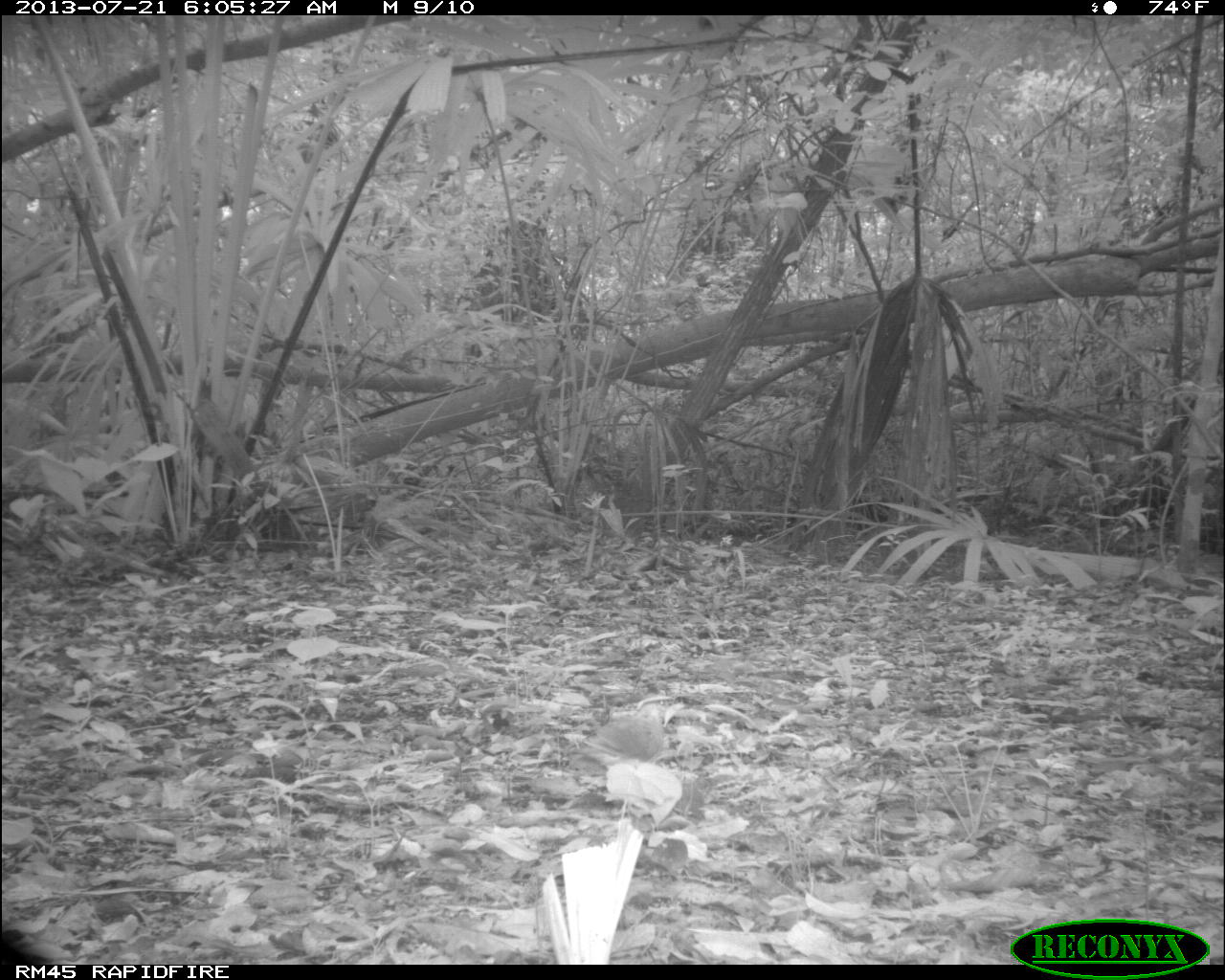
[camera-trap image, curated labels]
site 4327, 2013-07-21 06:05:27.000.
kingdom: Animalia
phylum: Chordata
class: Aves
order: Columbiformes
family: Columbidae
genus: Geotrygon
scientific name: Geotrygon montana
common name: ruddy quail-dove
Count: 1.